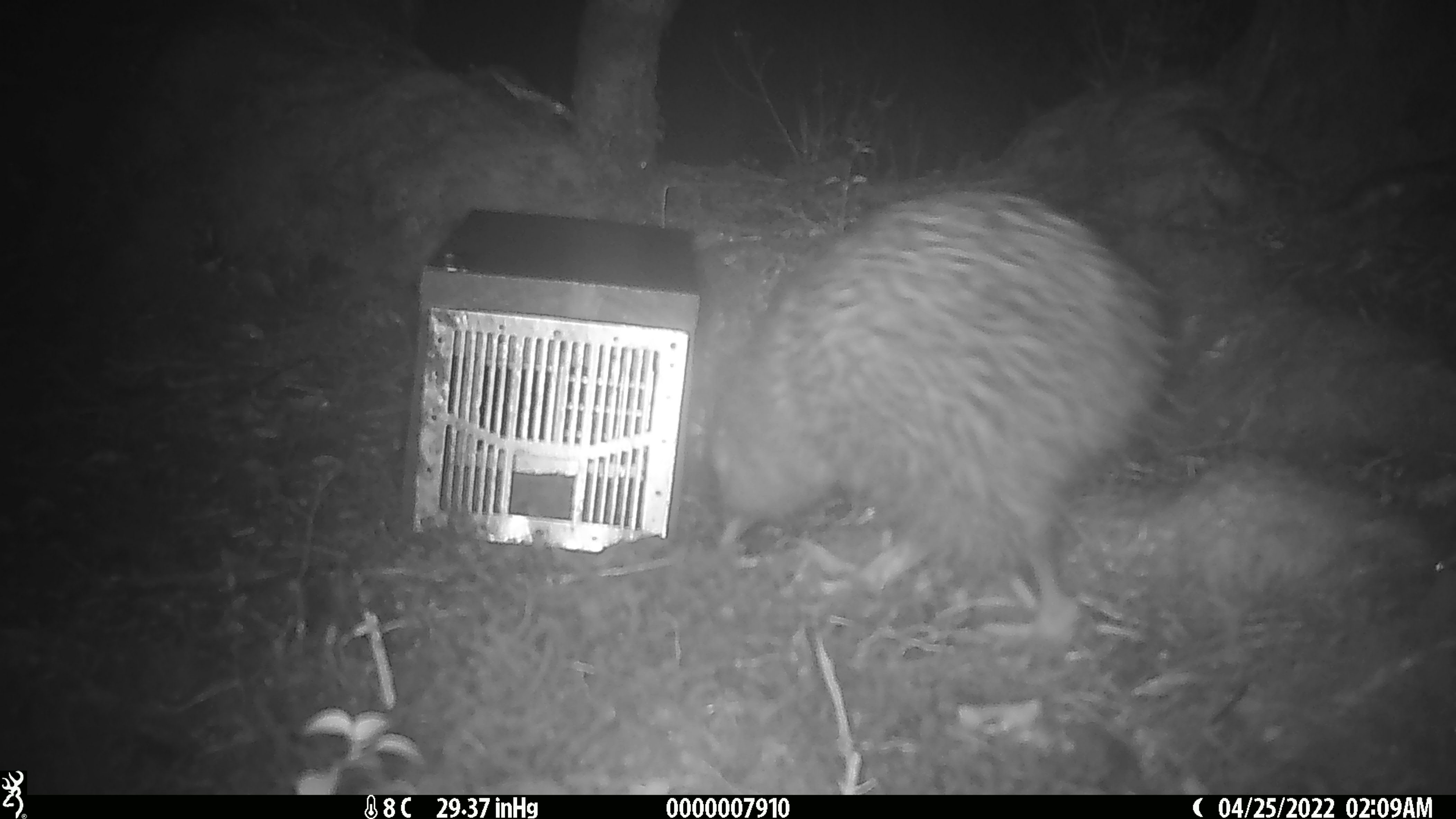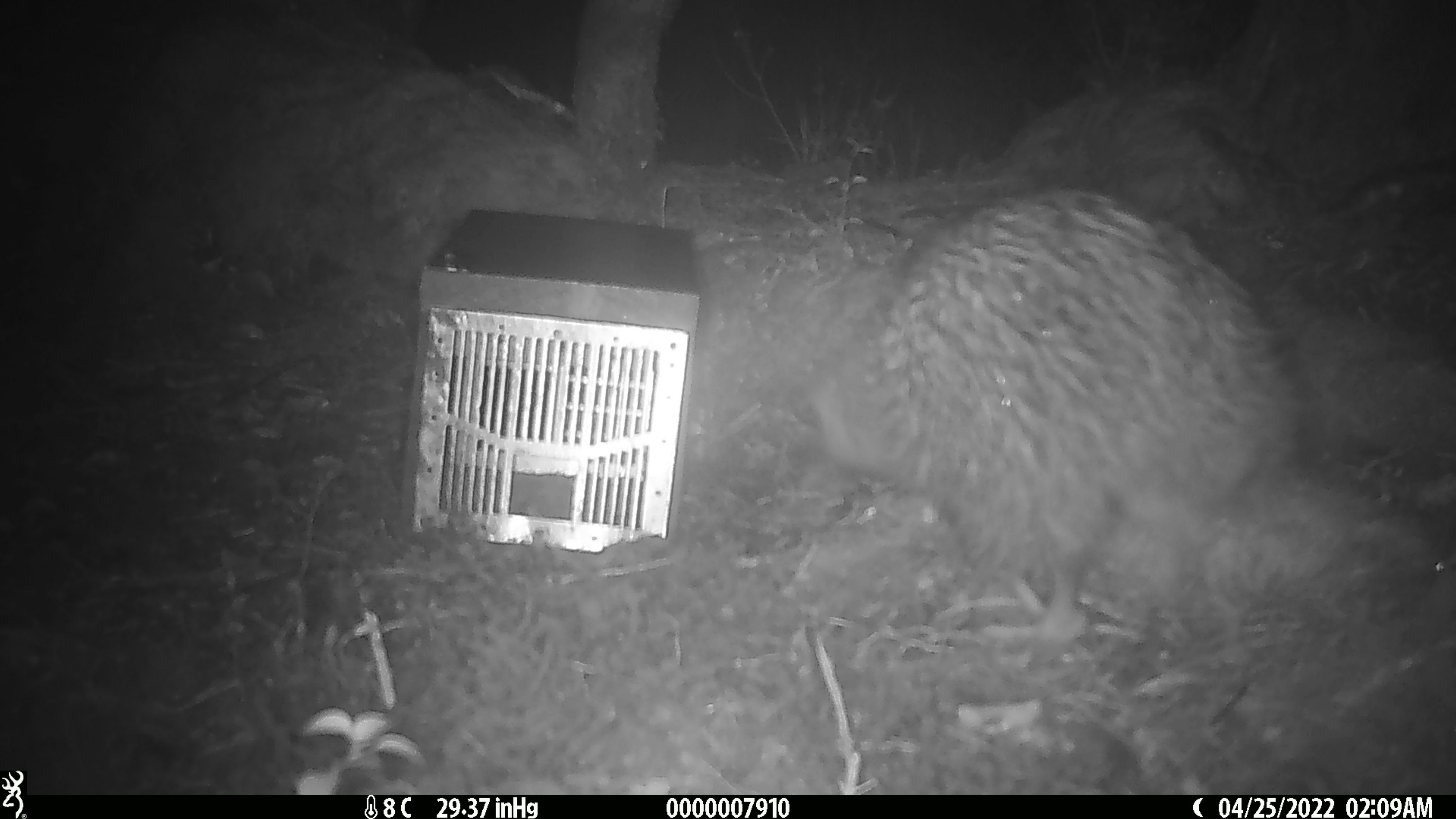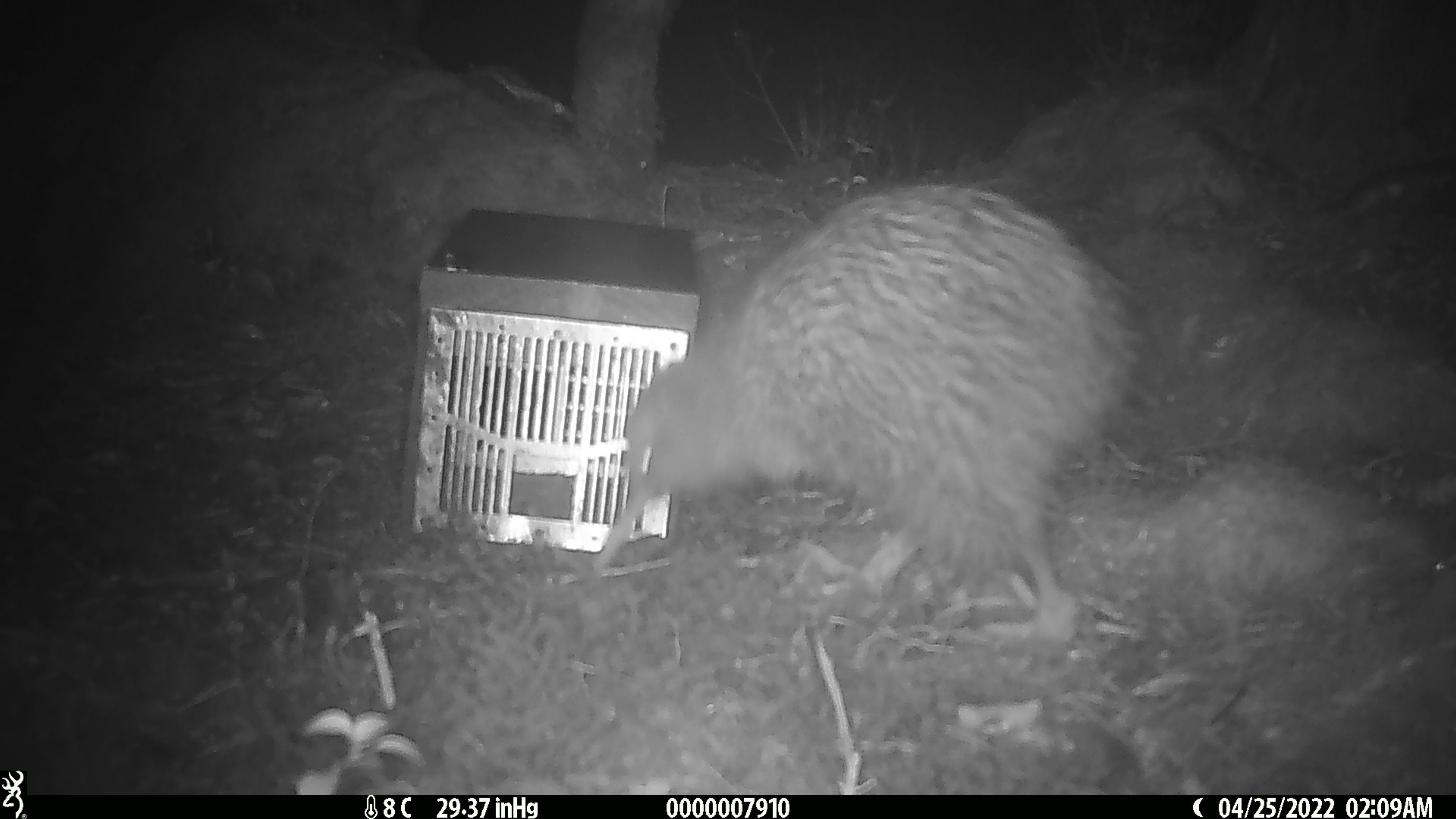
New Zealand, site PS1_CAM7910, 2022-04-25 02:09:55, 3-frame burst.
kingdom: Animalia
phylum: Chordata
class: Aves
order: Apterygiformes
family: Apterygidae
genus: Apteryx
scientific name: Apteryx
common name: kiwi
Kiwi (Apteryx).